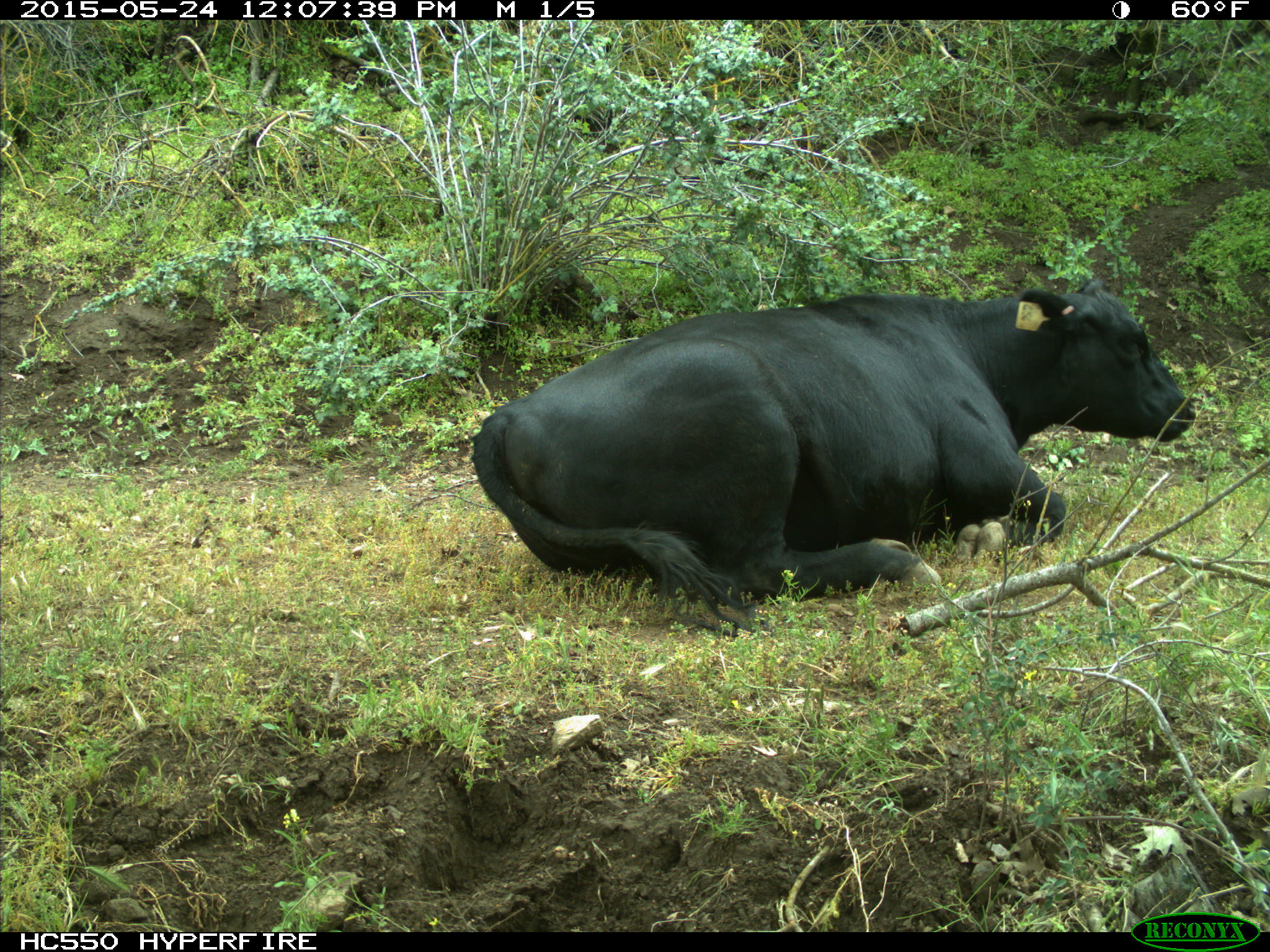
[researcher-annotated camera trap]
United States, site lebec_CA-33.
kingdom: Animalia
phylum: Chordata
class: Mammalia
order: Artiodactyla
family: Bovidae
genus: Bos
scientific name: Bos taurus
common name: domestic cow